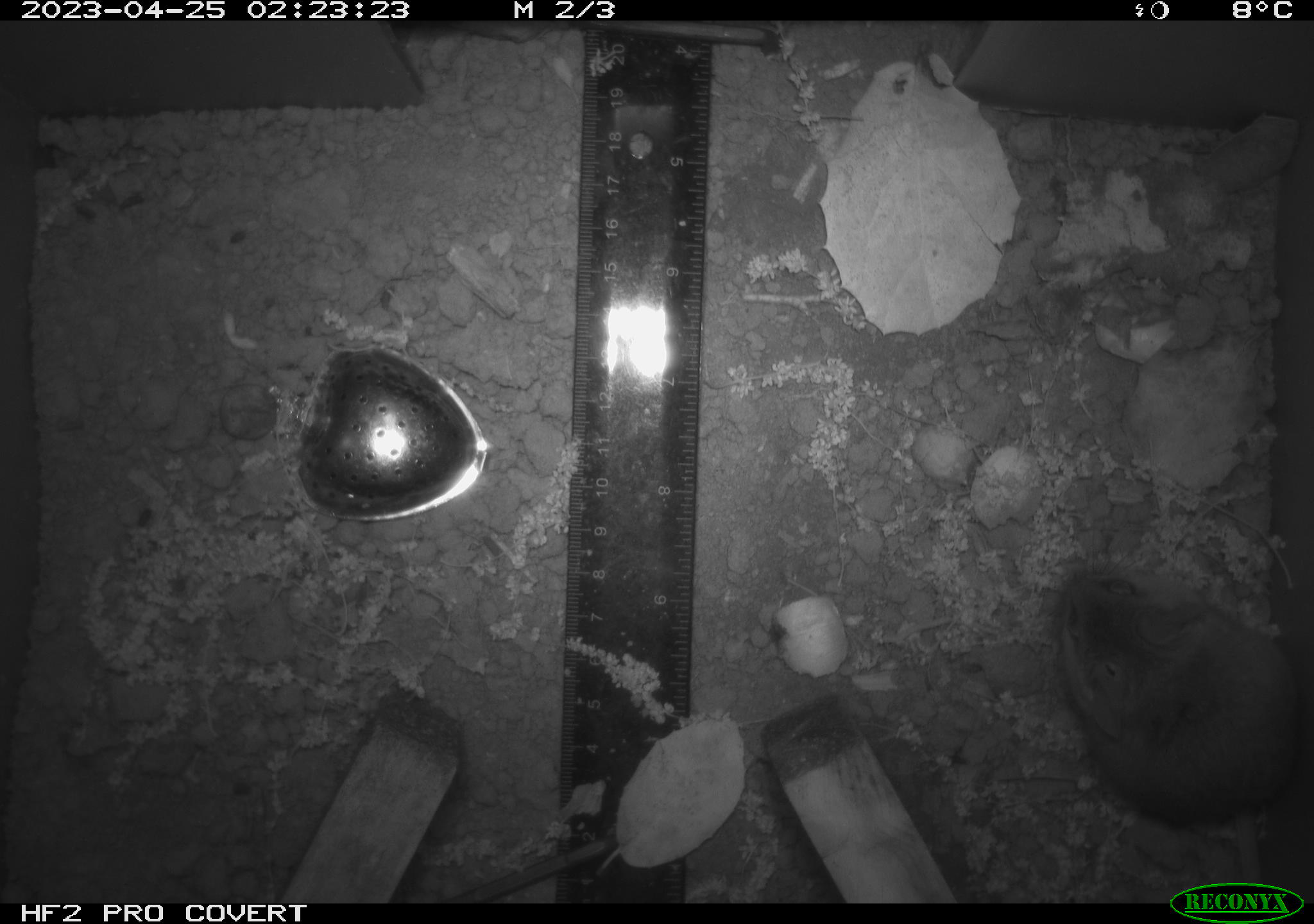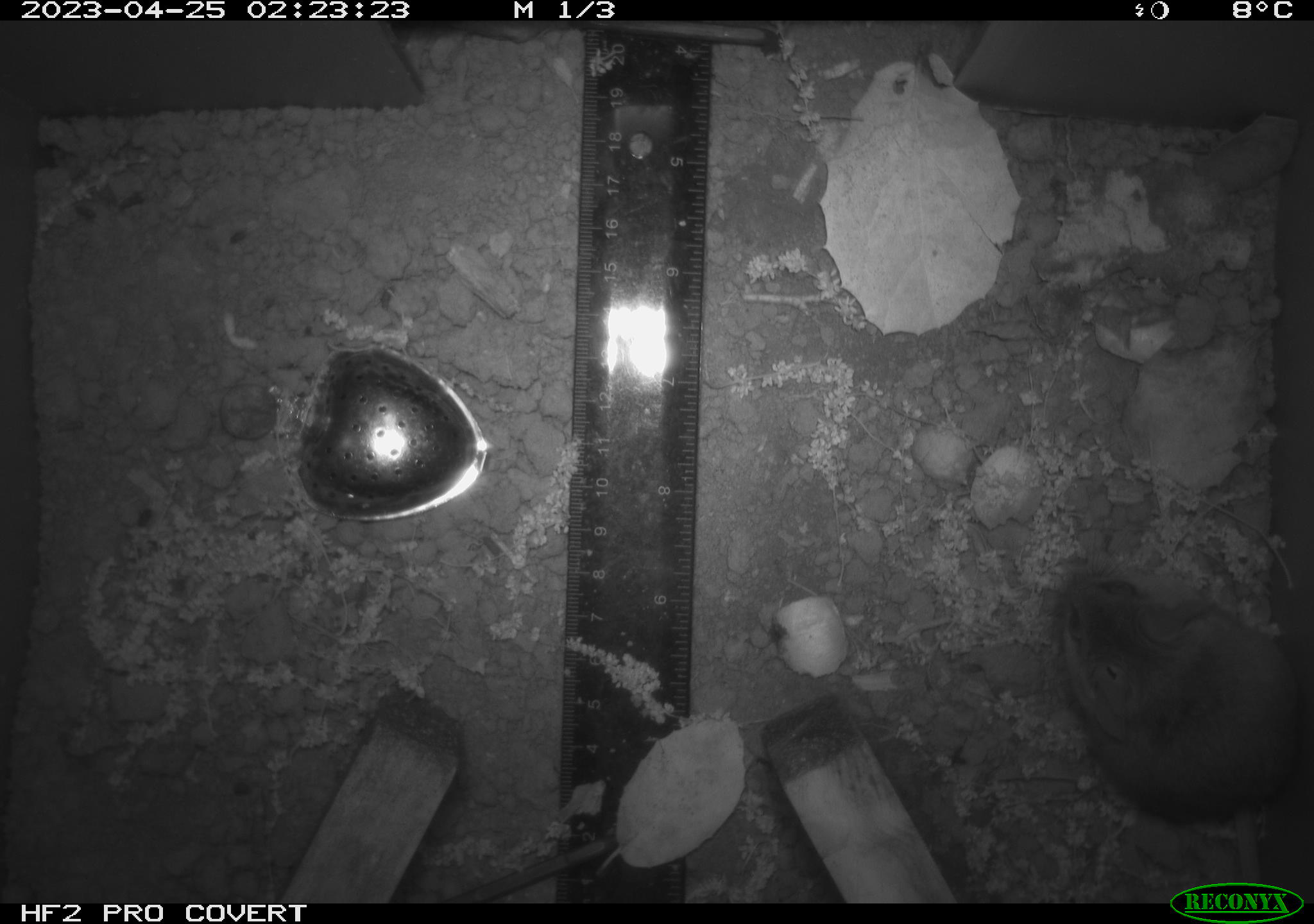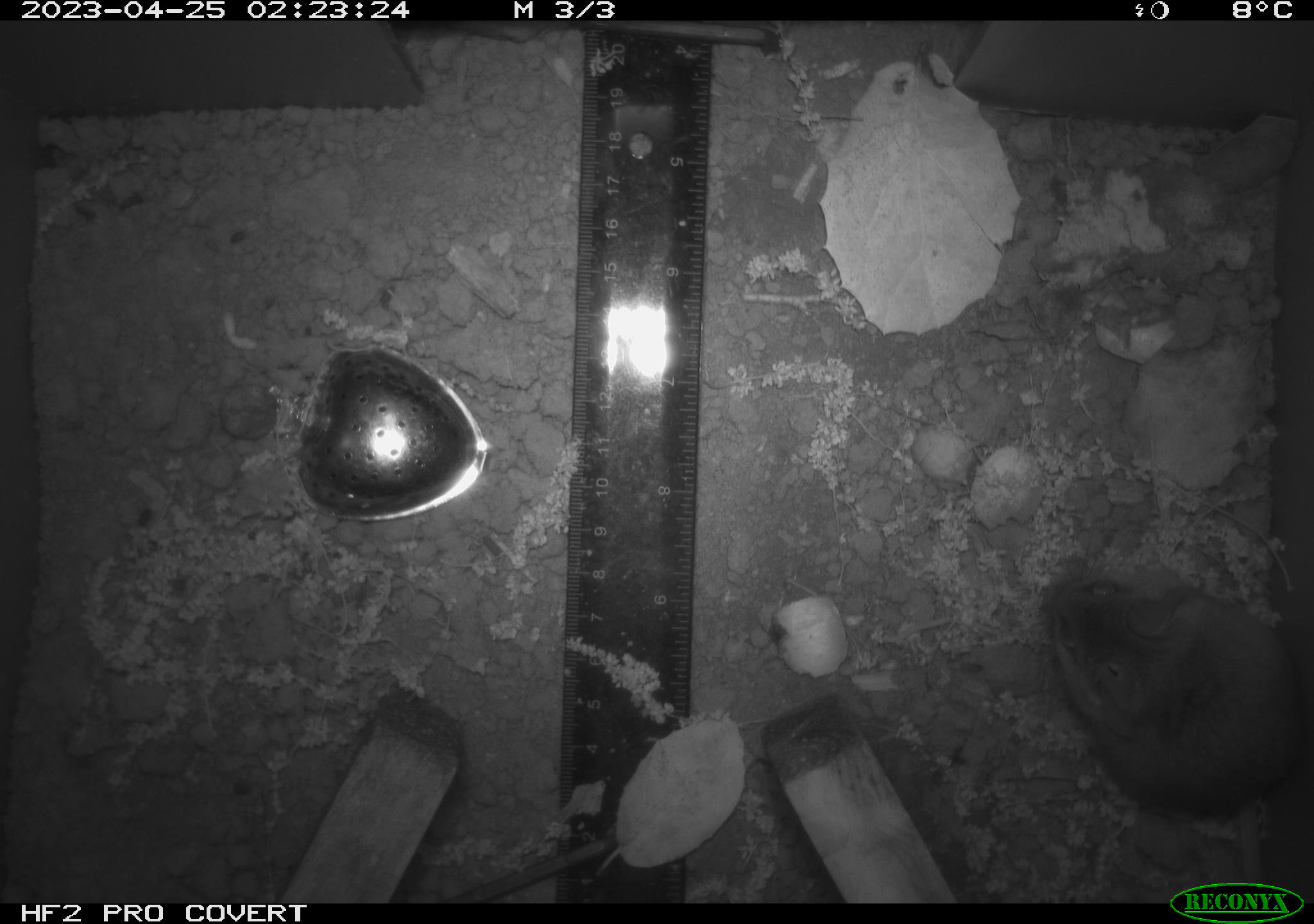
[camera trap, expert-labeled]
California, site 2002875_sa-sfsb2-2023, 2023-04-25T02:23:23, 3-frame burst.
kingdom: Animalia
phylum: Chordata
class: Mammalia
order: Rodentia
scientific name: Rodentia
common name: mouse species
Mouse species (Rodentia).